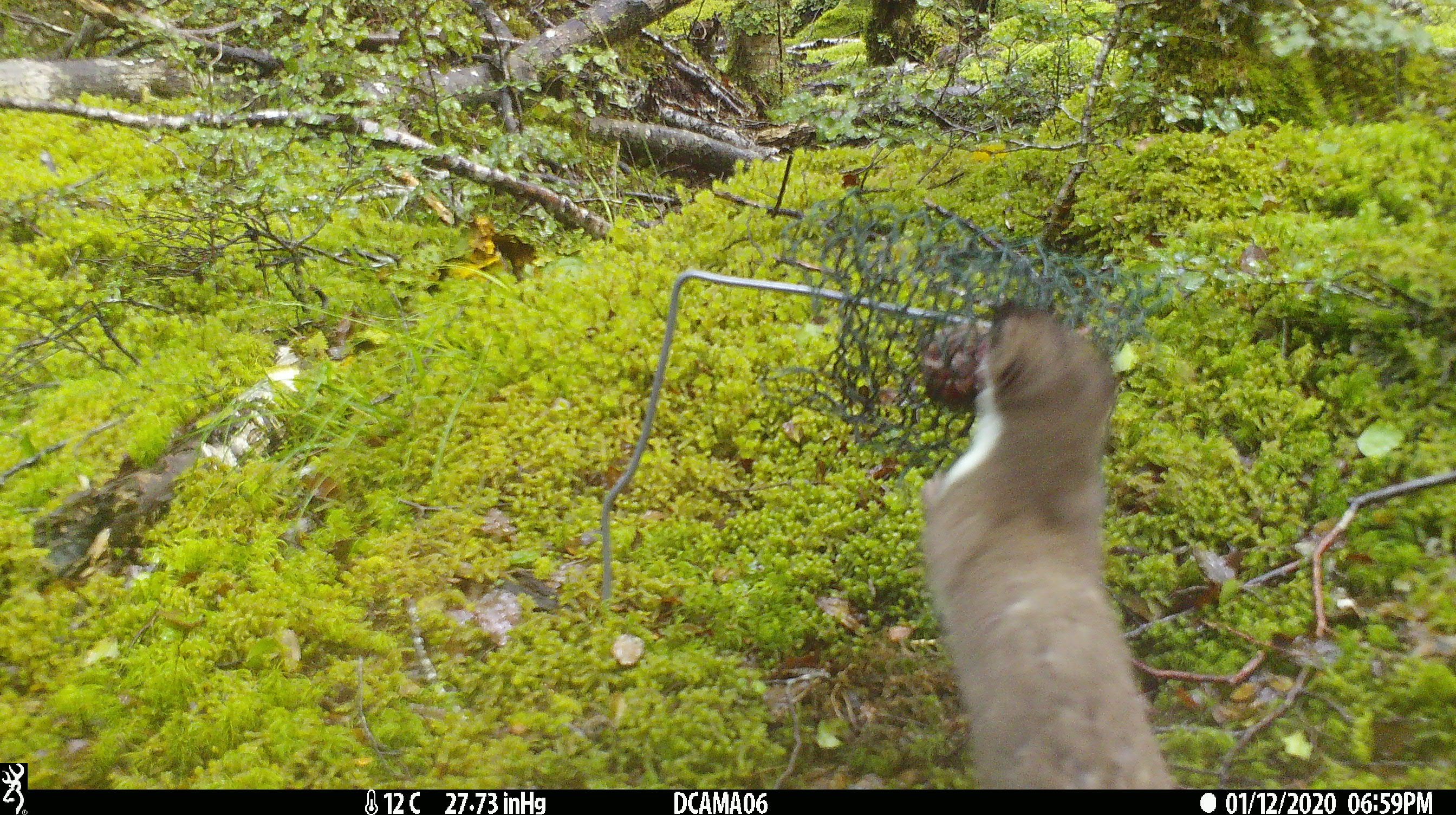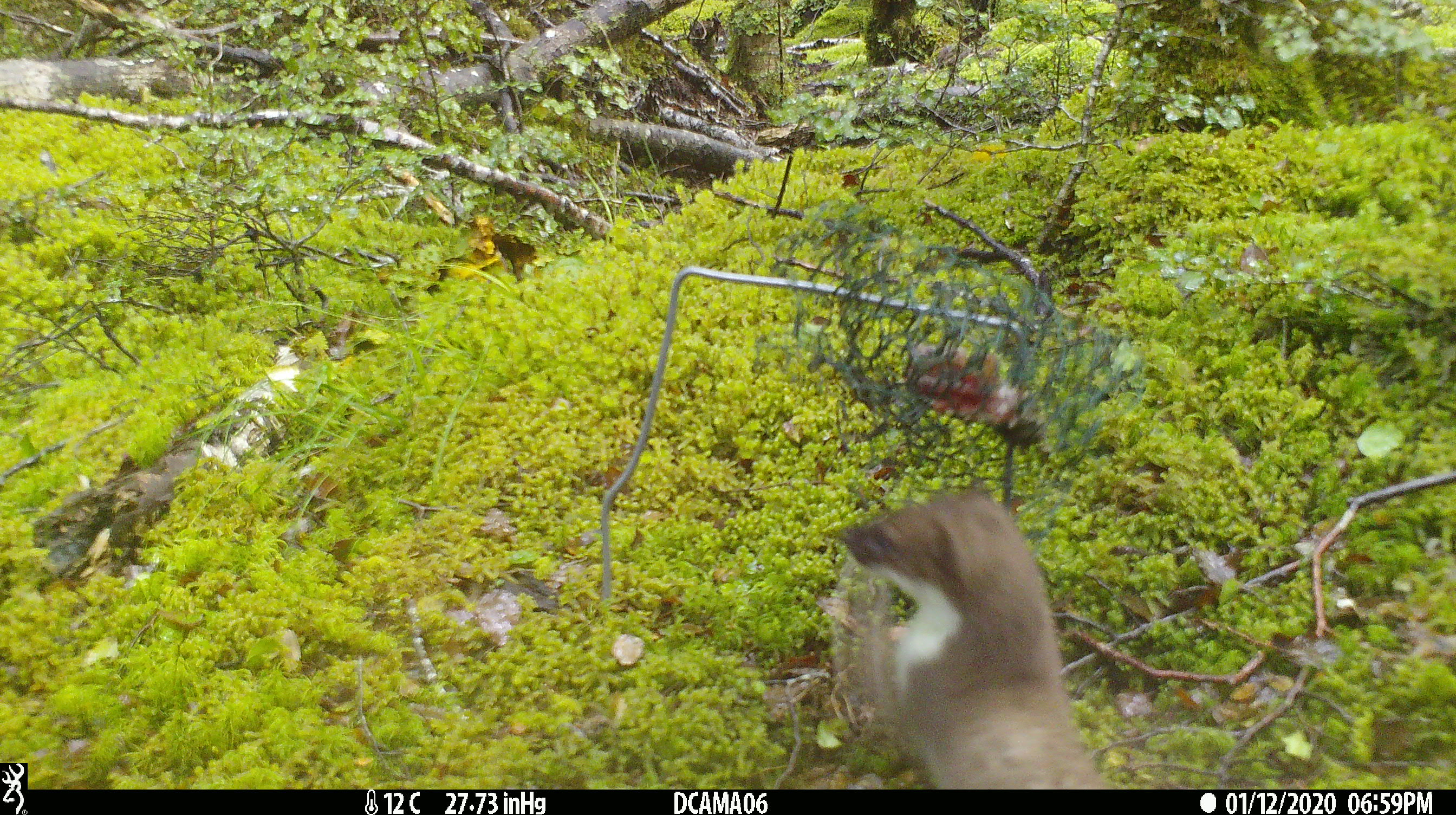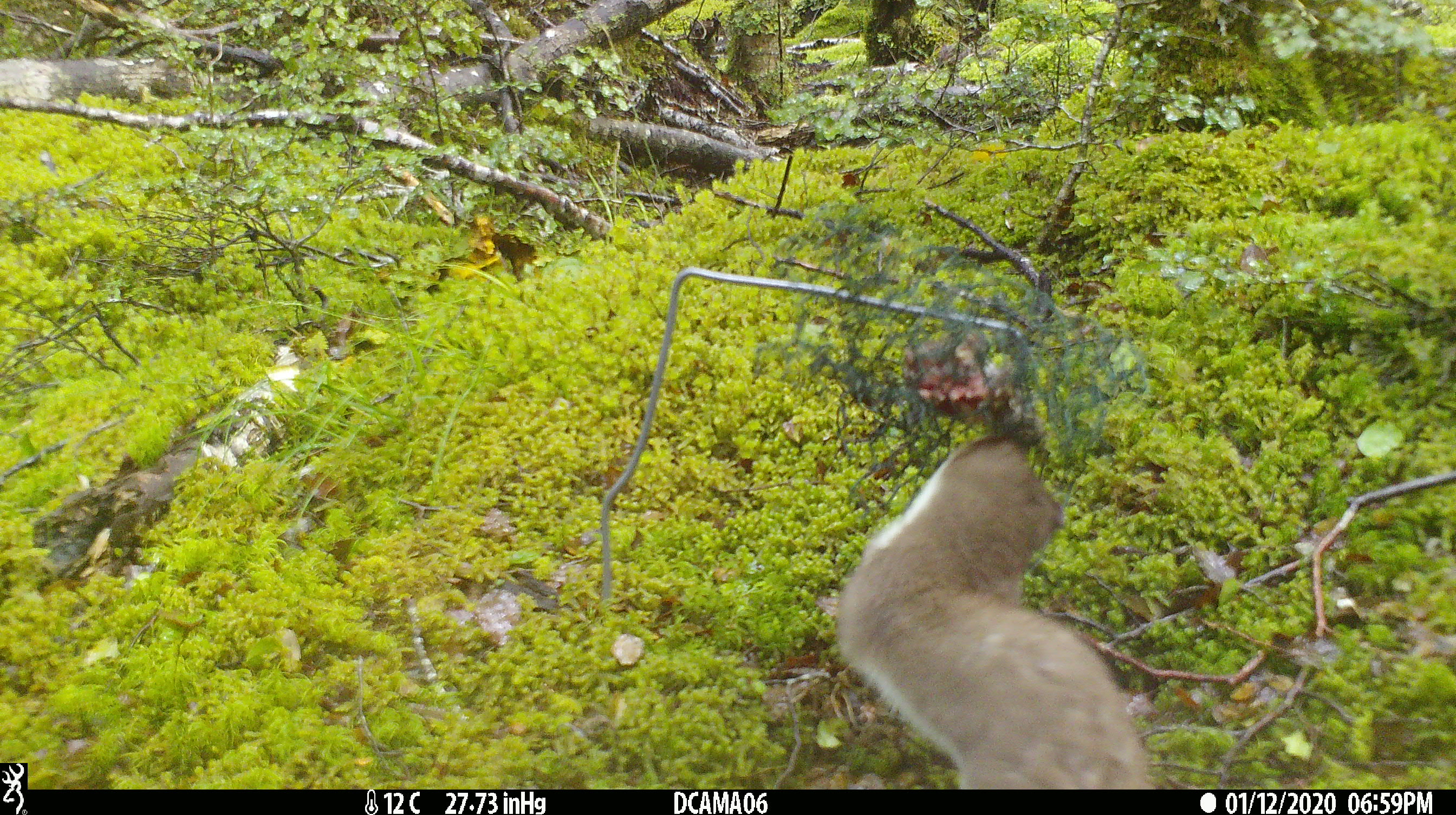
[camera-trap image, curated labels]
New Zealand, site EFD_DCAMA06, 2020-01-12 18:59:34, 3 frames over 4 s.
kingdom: Animalia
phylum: Chordata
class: Mammalia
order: Carnivora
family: Mustelidae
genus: Mustela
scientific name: Mustela erminea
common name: stoat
Stoat (Mustela erminea).